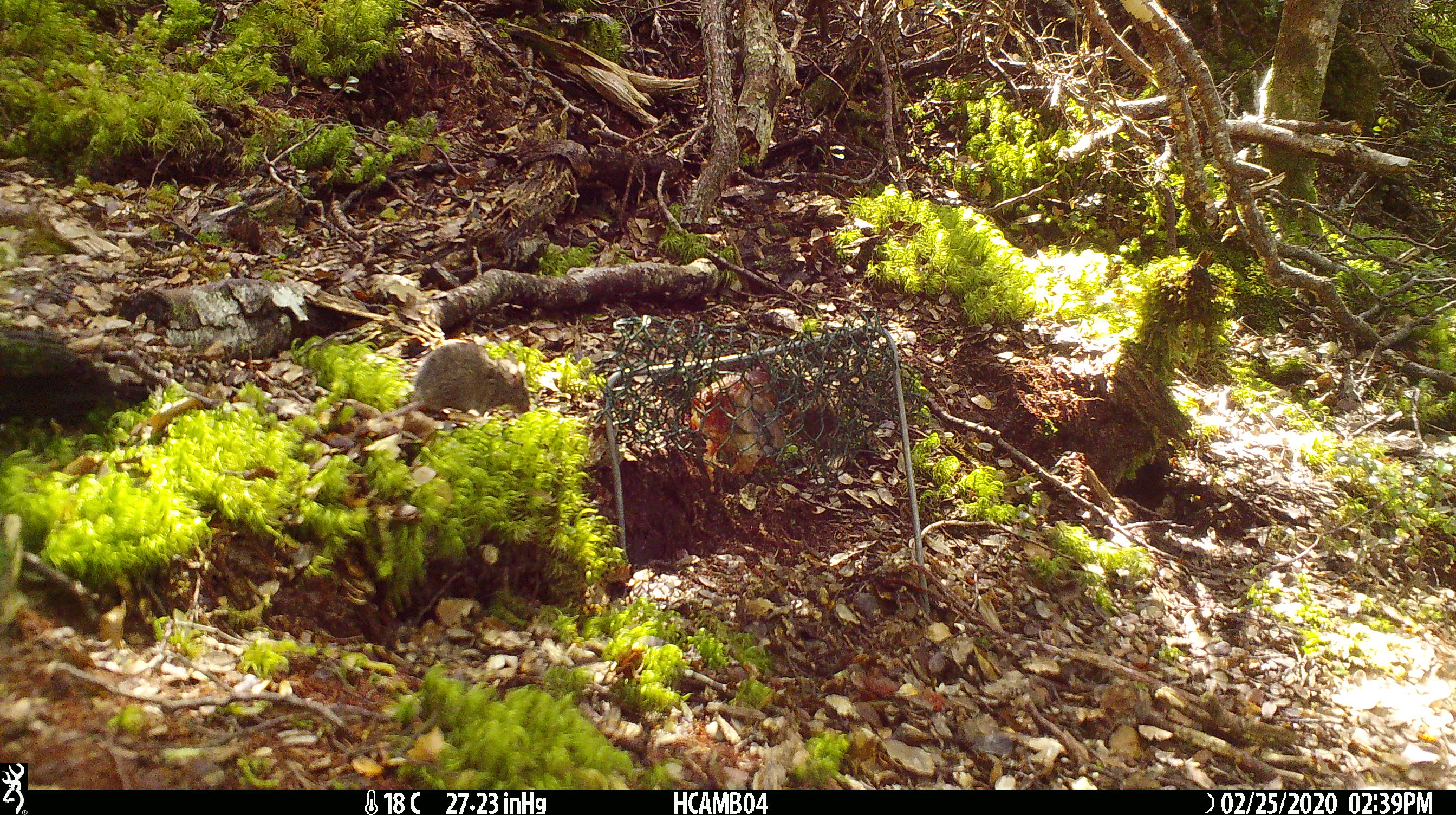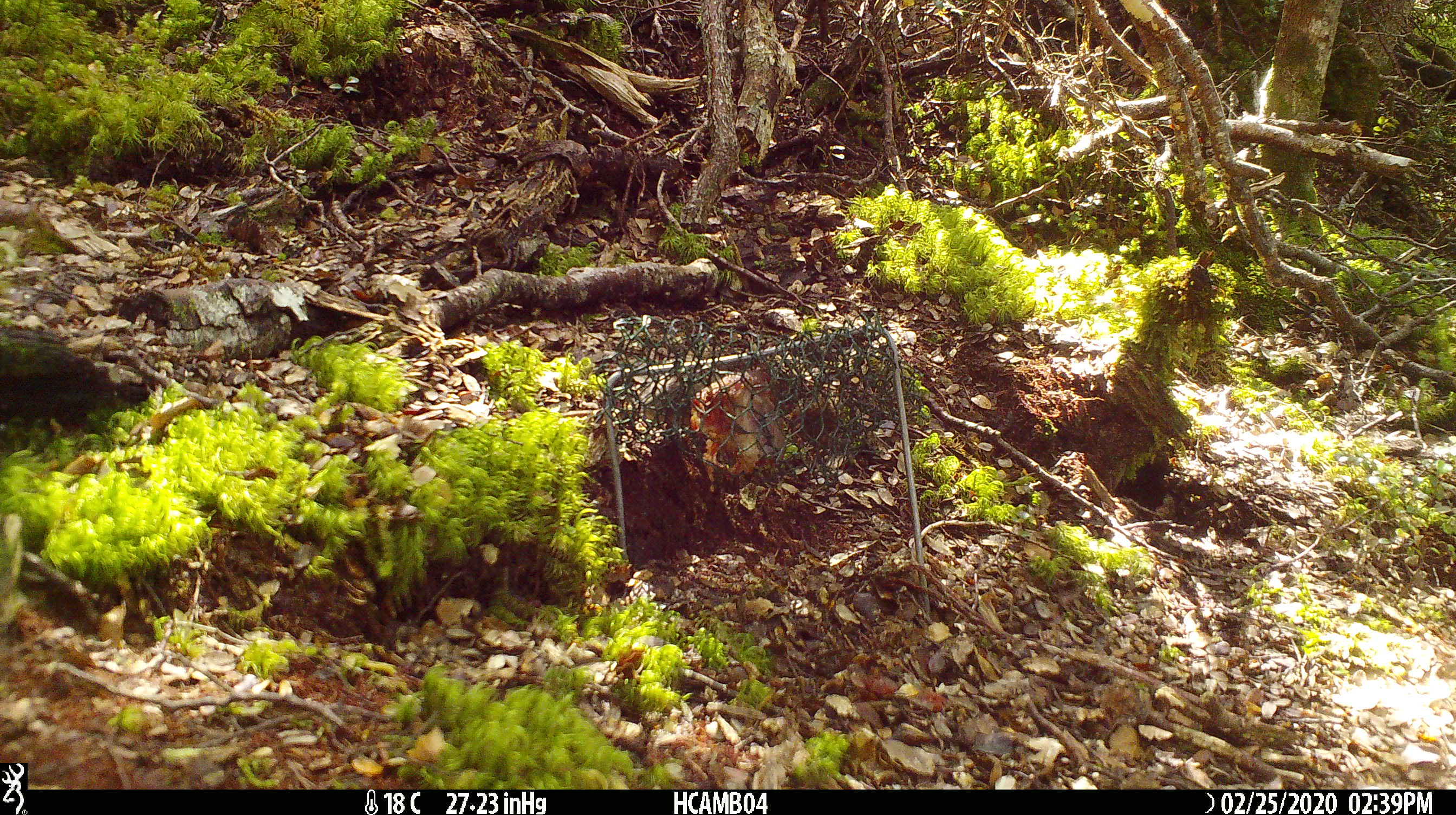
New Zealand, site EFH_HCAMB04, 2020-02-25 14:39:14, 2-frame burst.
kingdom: Animalia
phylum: Chordata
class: Mammalia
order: Rodentia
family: Muridae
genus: Mus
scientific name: Mus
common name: mouse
Mouse (Mus).